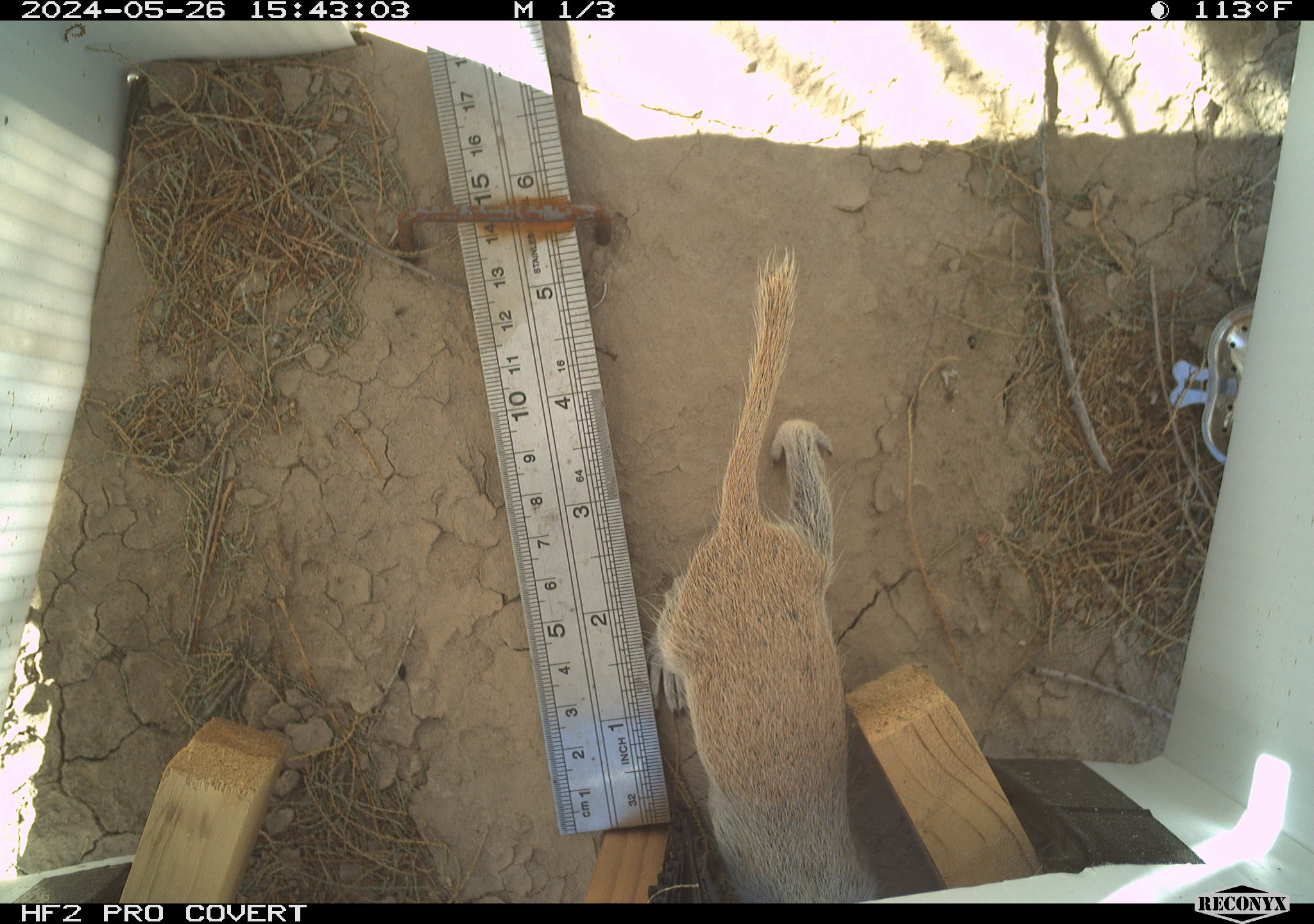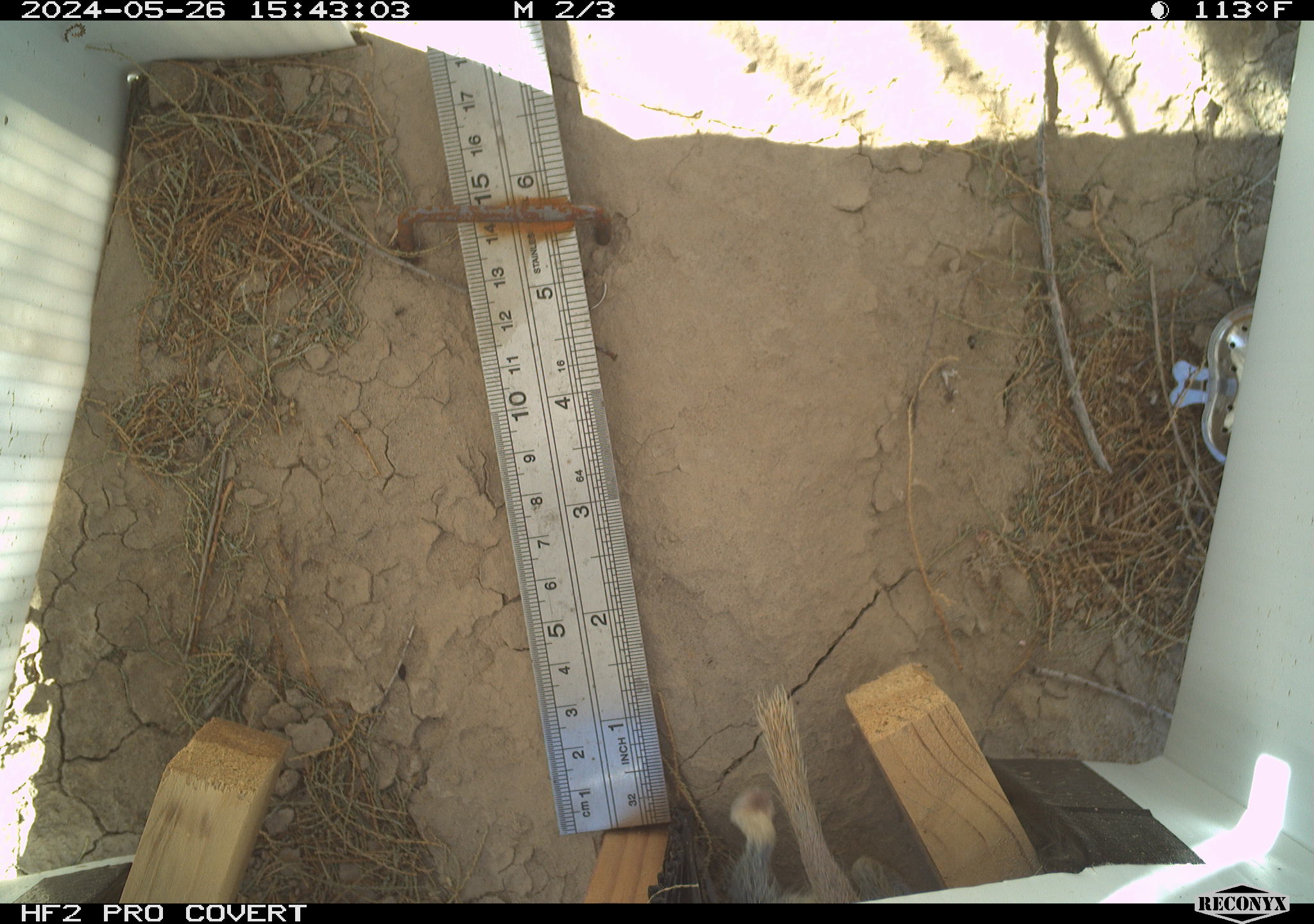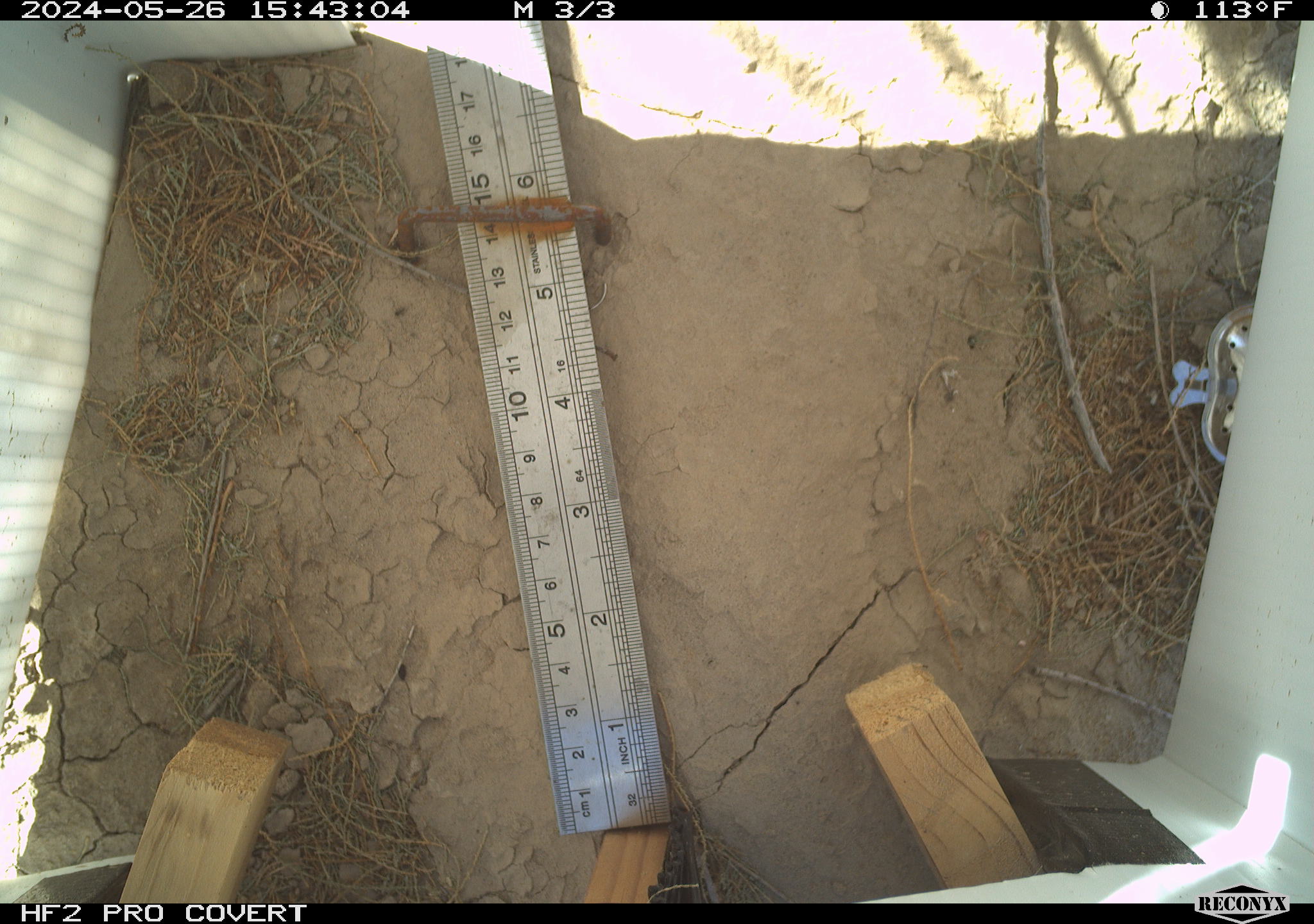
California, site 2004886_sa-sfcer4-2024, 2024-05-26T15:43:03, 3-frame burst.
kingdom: Animalia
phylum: Chordata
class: Mammalia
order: Rodentia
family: Sciuridae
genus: Xerospermophilus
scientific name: Xerospermophilus tereticaudus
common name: round-tailed ground squirrel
Round-tailed ground squirrel (Xerospermophilus tereticaudus).